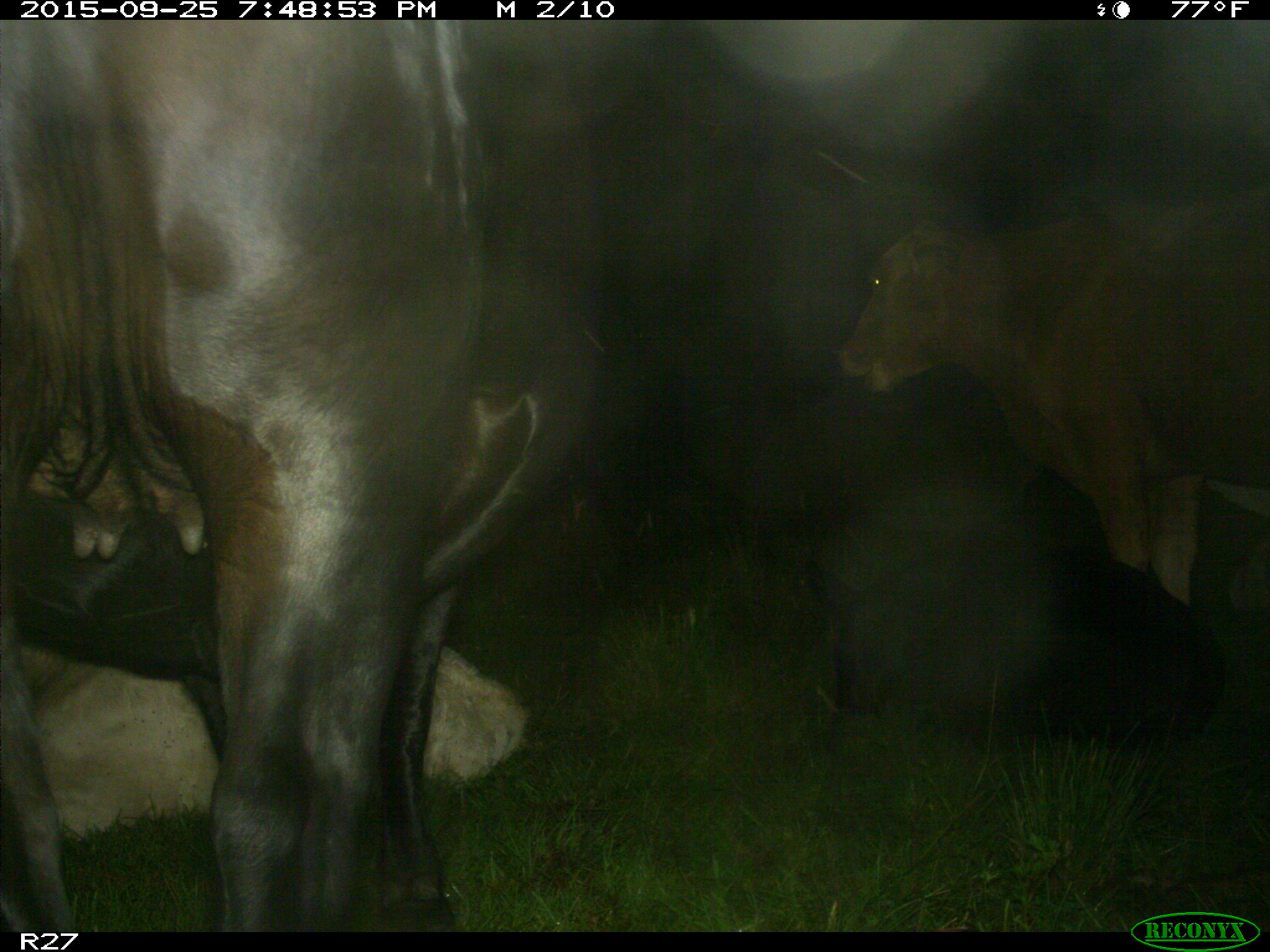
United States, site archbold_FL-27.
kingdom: Animalia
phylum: Chordata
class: Mammalia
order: Artiodactyla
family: Bovidae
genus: Bos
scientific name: Bos taurus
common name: domestic cow